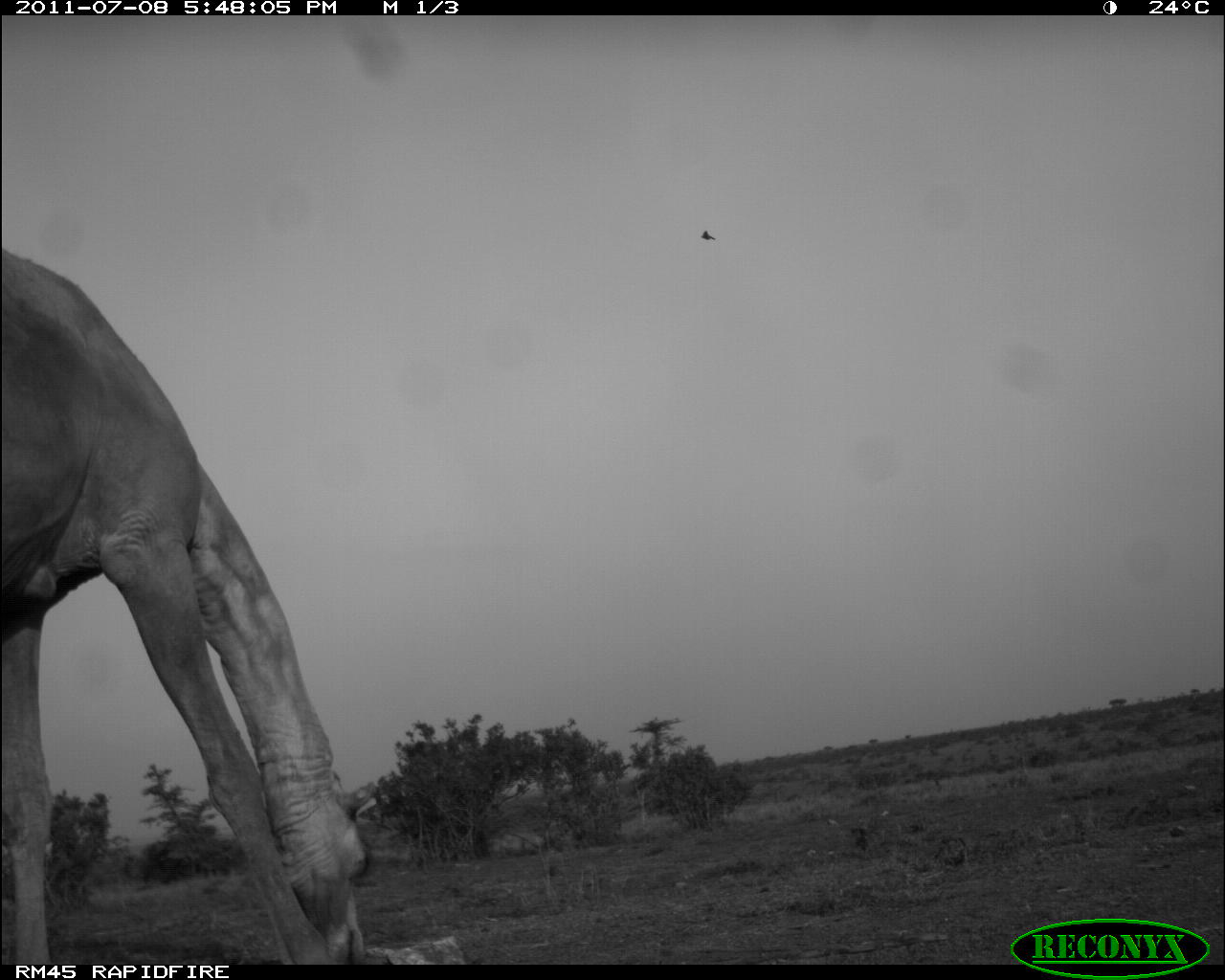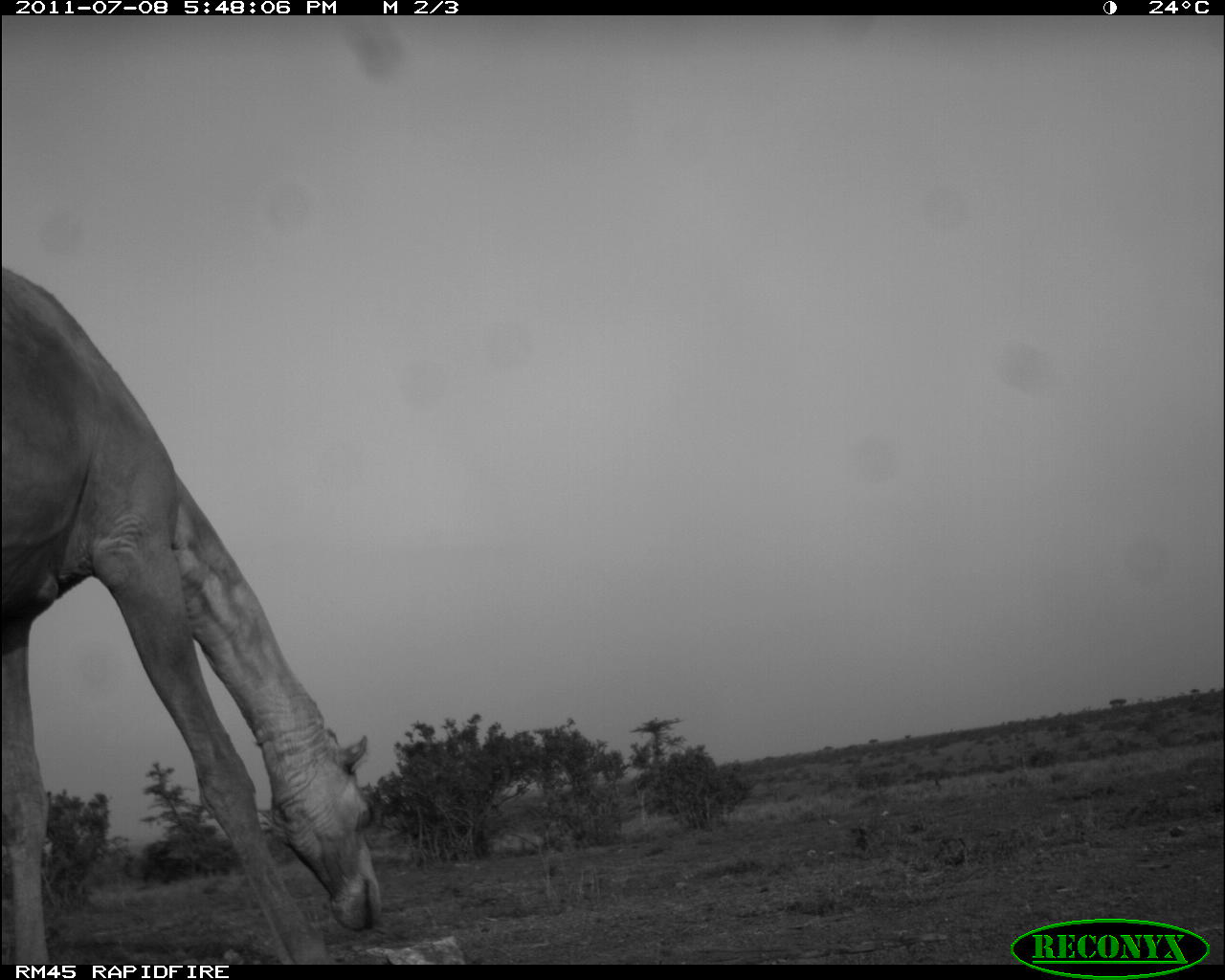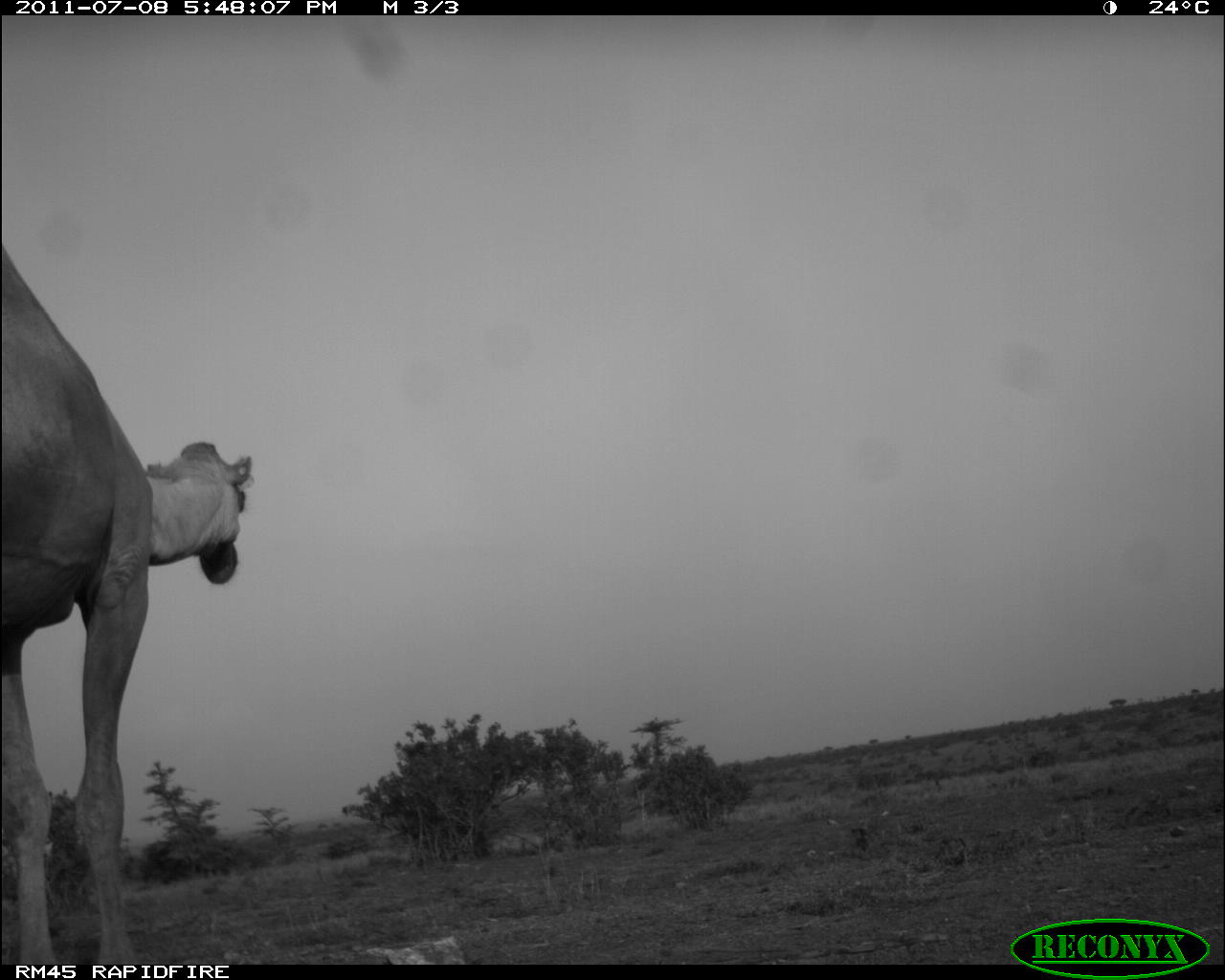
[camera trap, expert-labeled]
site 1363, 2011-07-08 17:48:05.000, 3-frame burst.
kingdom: Animalia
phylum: Chordata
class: Mammalia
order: Artiodactyla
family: Camelidae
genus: Camelus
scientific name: Camelus dromedarius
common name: dromedary camel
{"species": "Camelus dromedarius (dromedary camel)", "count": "1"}